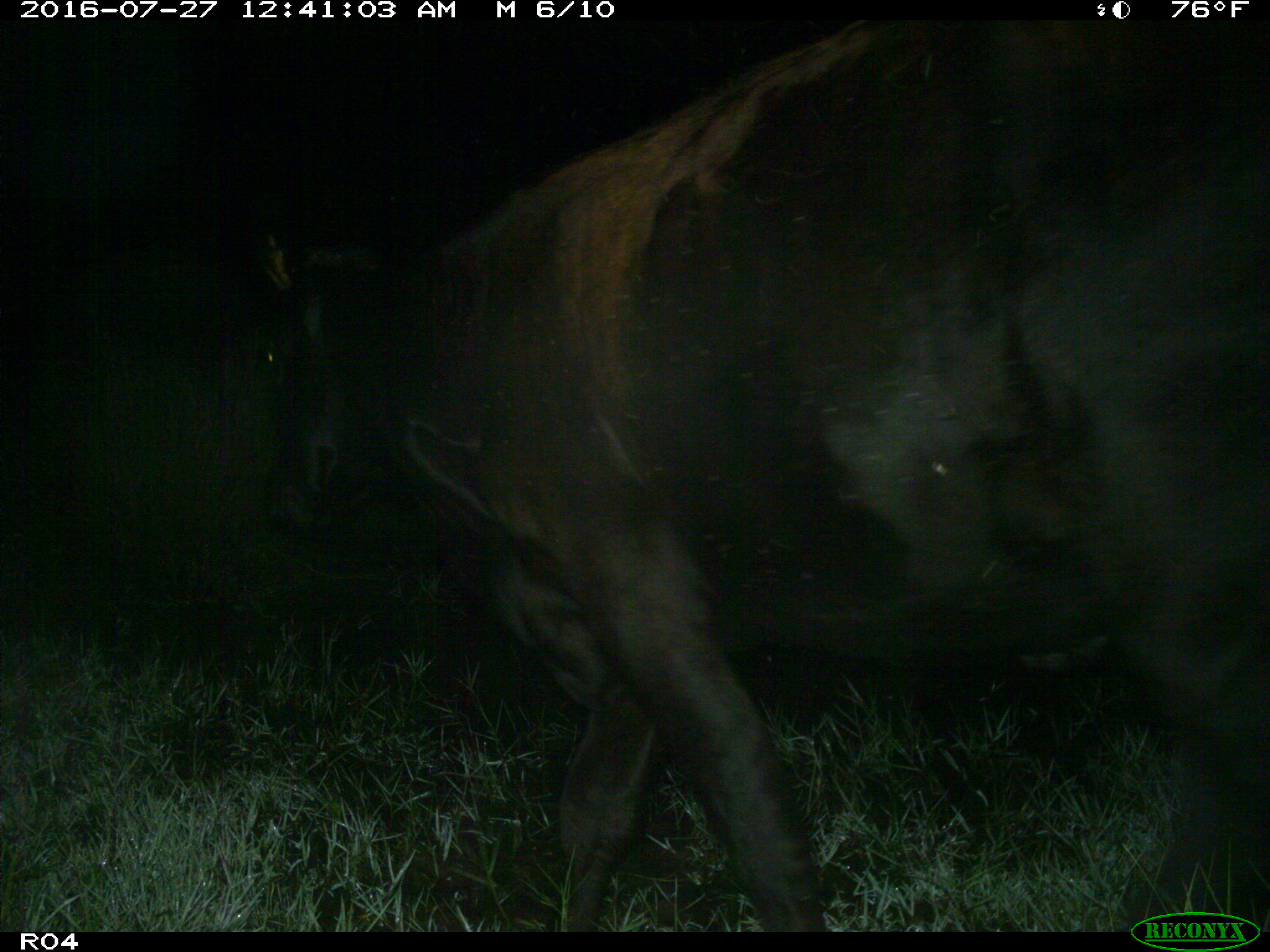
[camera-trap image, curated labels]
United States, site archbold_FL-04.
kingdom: Animalia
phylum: Chordata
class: Mammalia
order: Artiodactyla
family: Bovidae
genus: Bos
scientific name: Bos taurus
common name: domestic cow